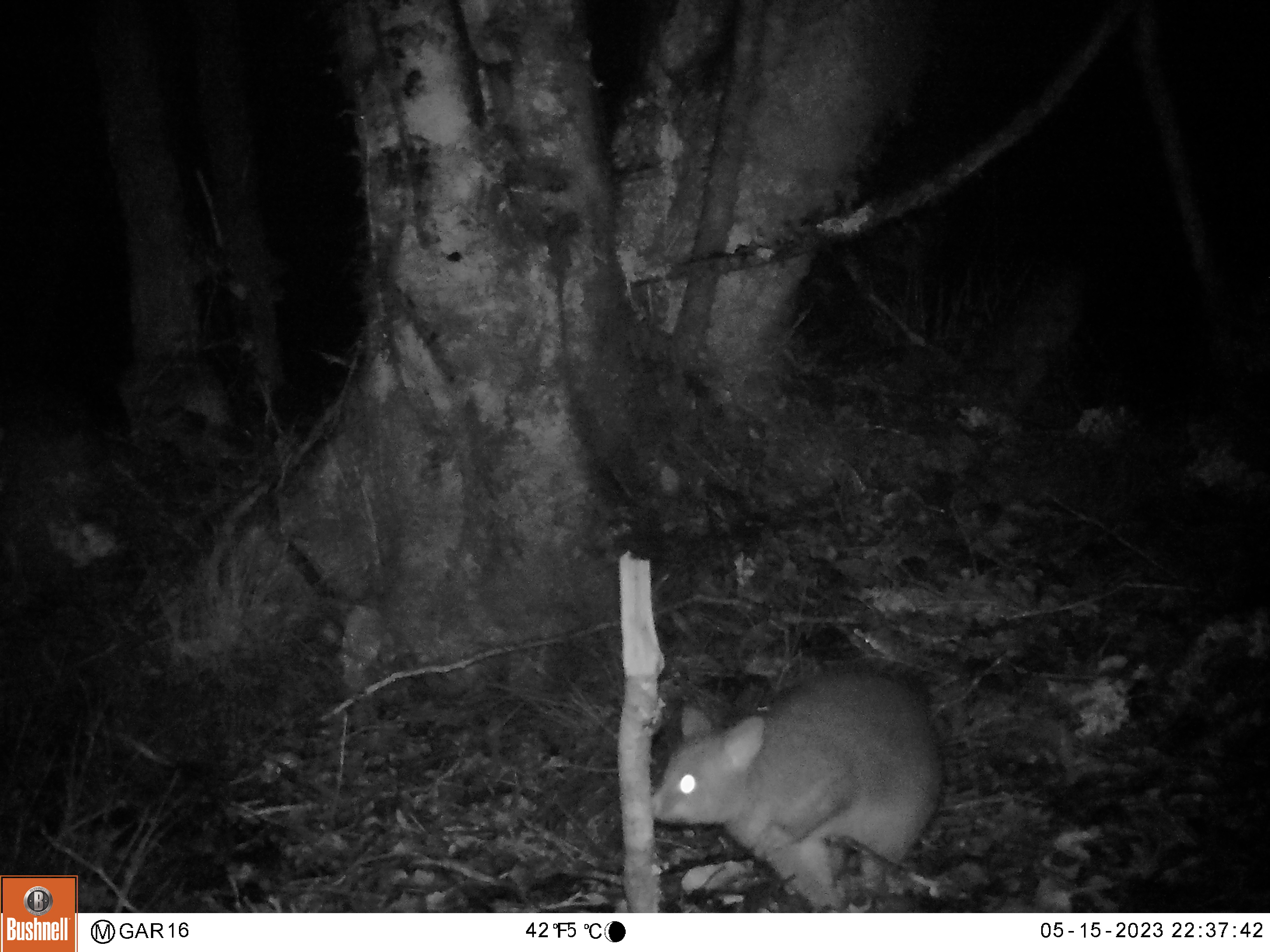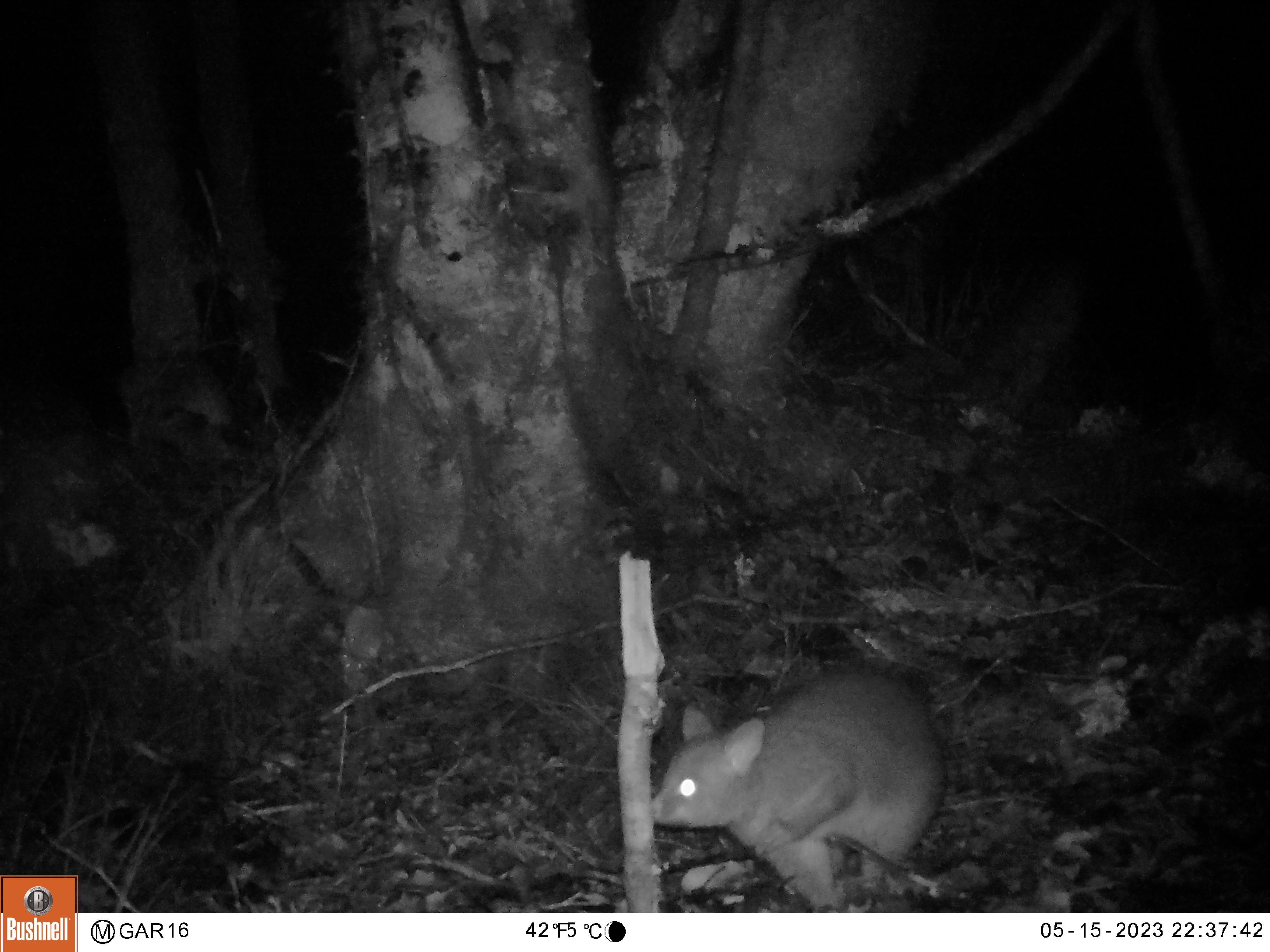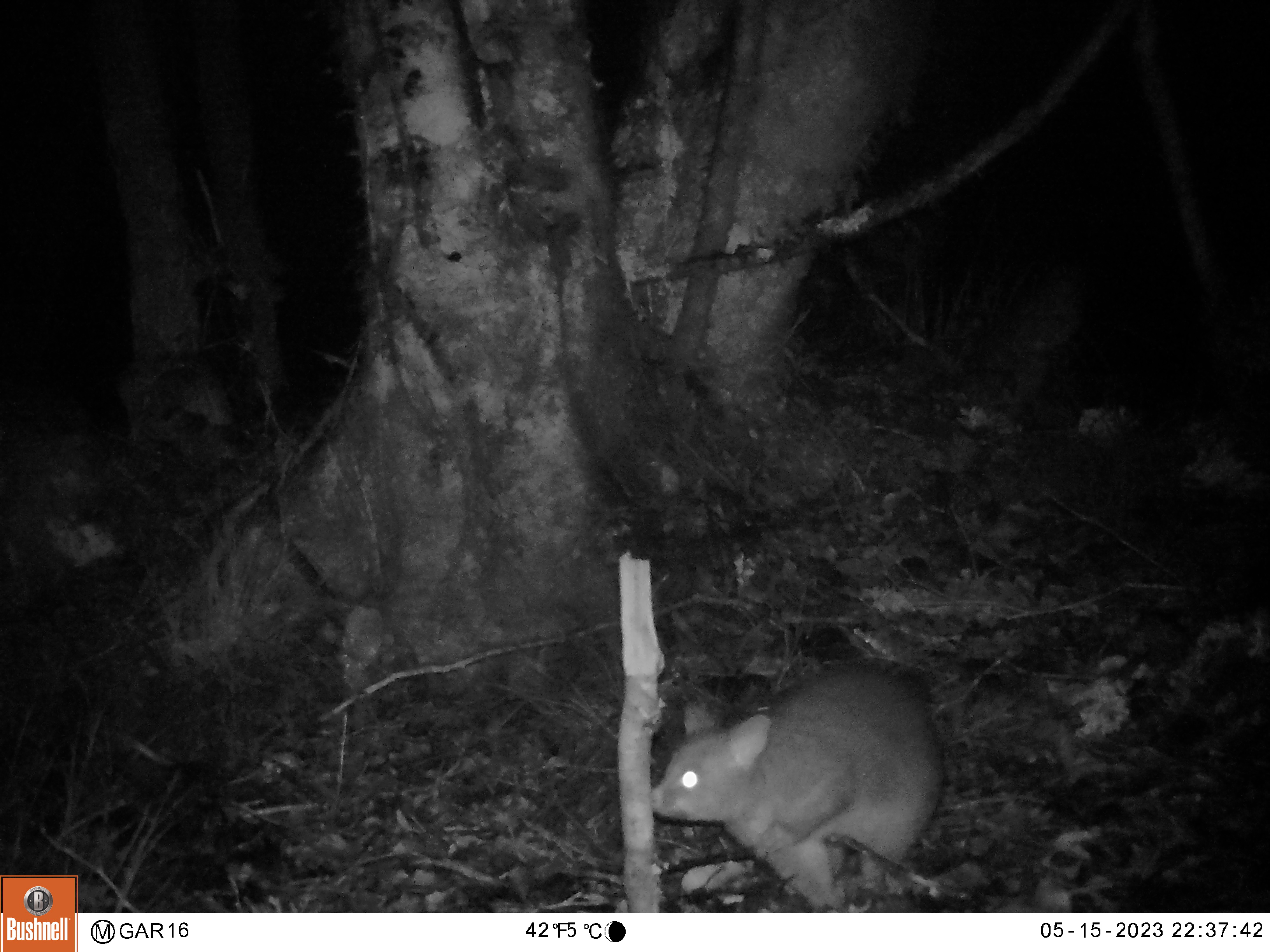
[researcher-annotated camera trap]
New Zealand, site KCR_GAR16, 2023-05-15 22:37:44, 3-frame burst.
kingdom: Animalia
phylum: Chordata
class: Mammalia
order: Diprotodontia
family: Phalangeridae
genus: Trichosurus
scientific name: Trichosurus vulpecula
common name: common brushtail possum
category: possum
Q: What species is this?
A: Possum (common brushtail possum) (Trichosurus vulpecula).